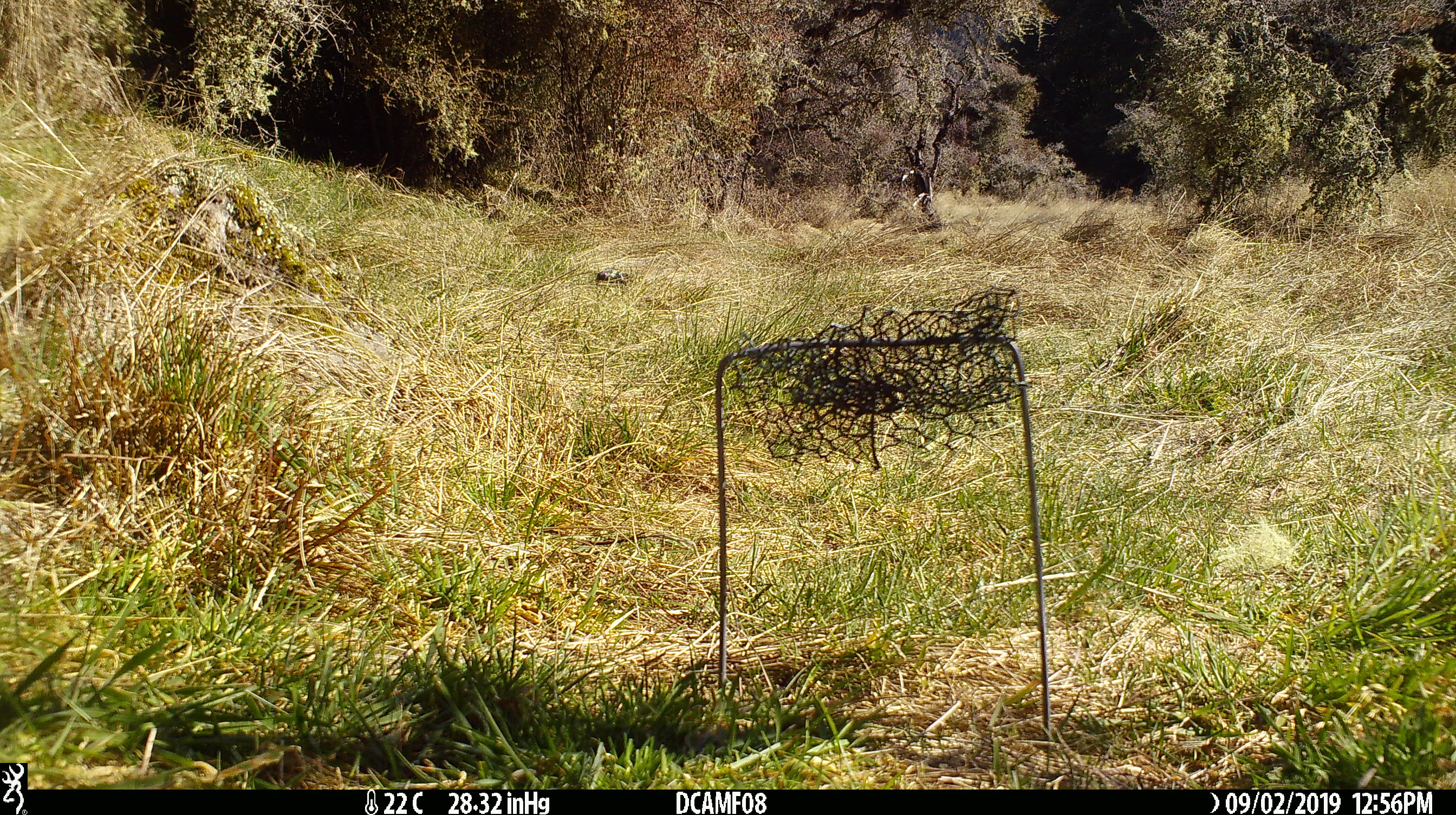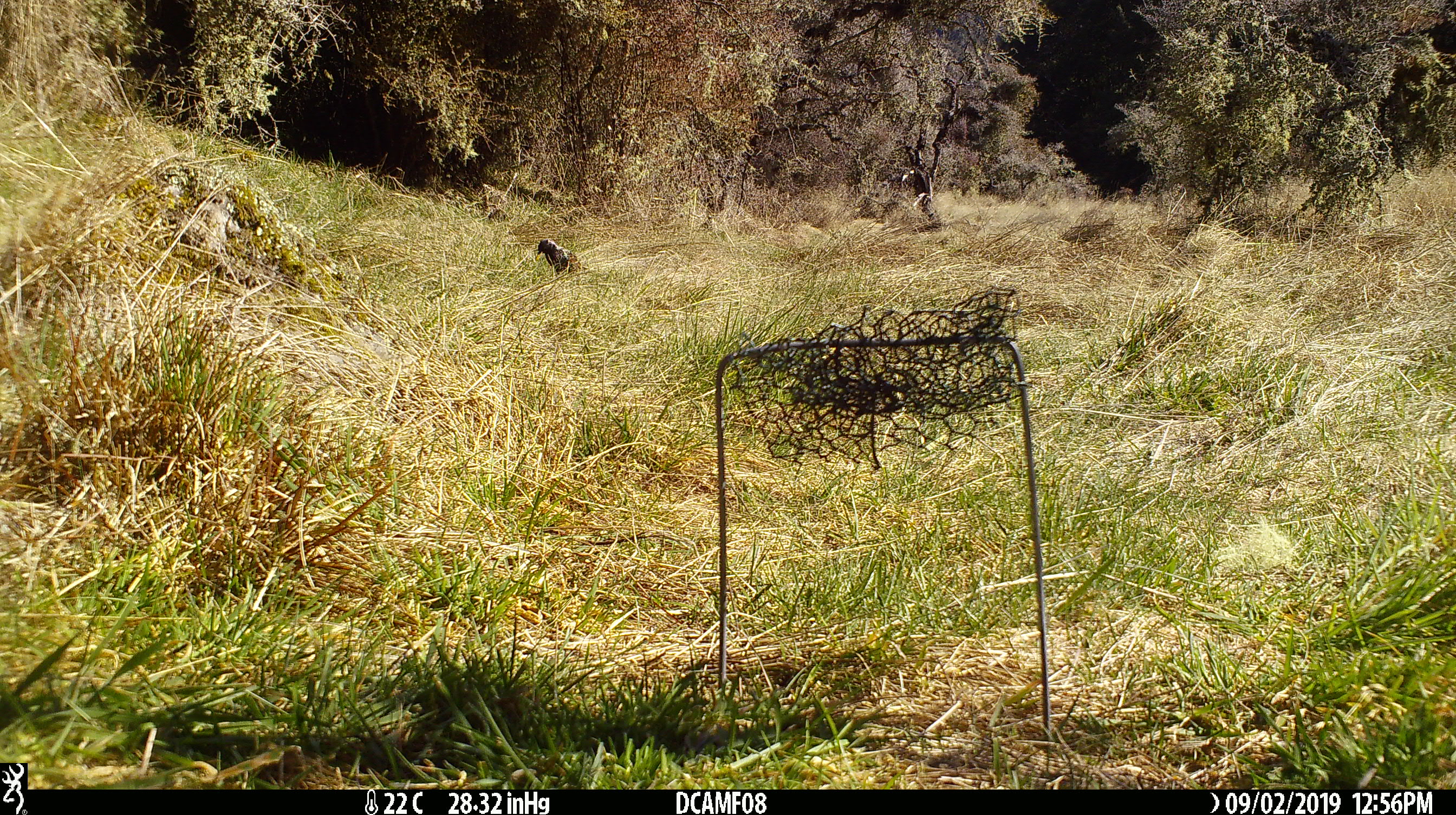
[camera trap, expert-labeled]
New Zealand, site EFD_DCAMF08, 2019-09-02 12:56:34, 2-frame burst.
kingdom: Animalia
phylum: Chordata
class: Aves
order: Passeriformes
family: Sturnidae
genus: Sturnus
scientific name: Sturnus vulgaris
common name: european starling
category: starling